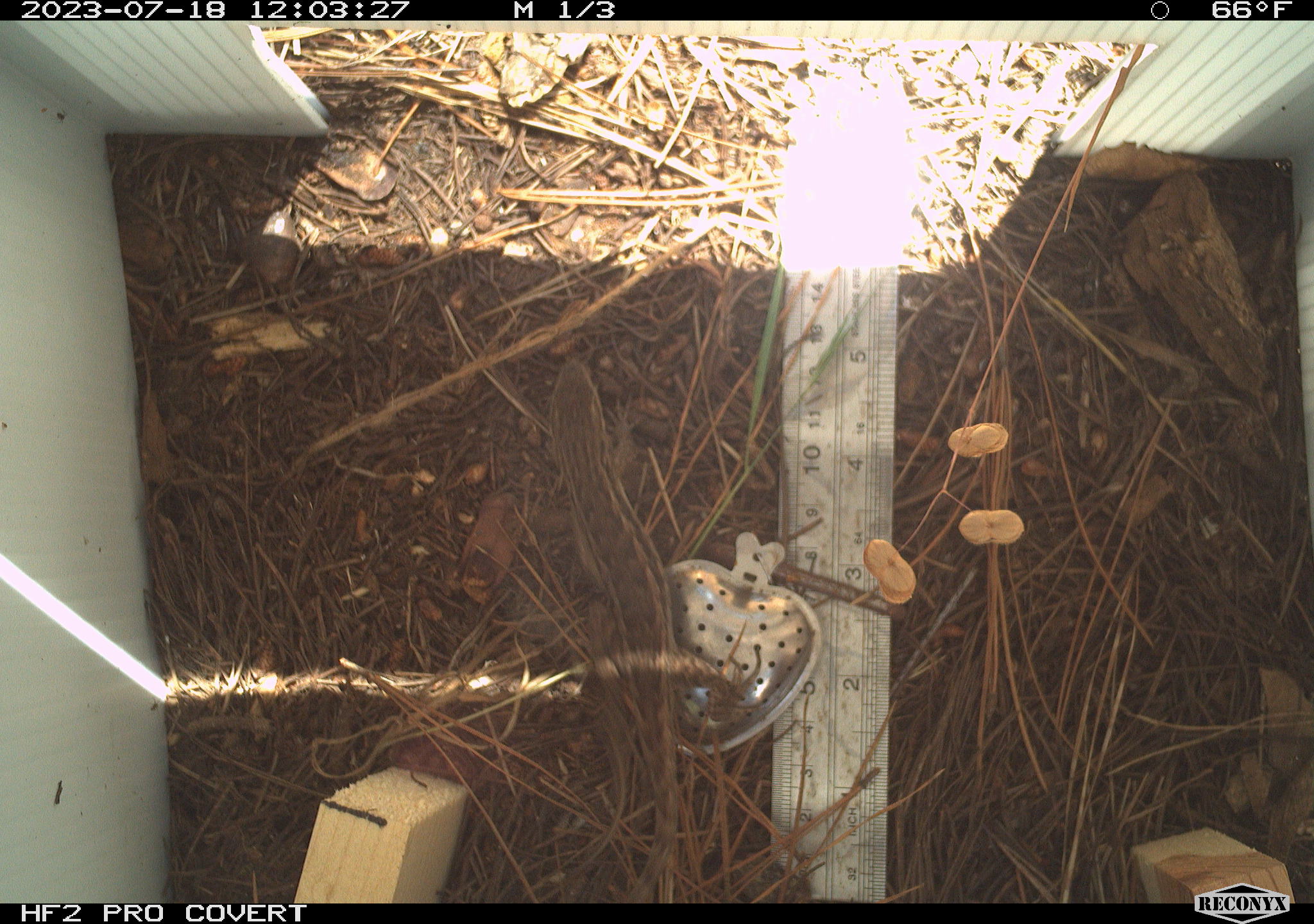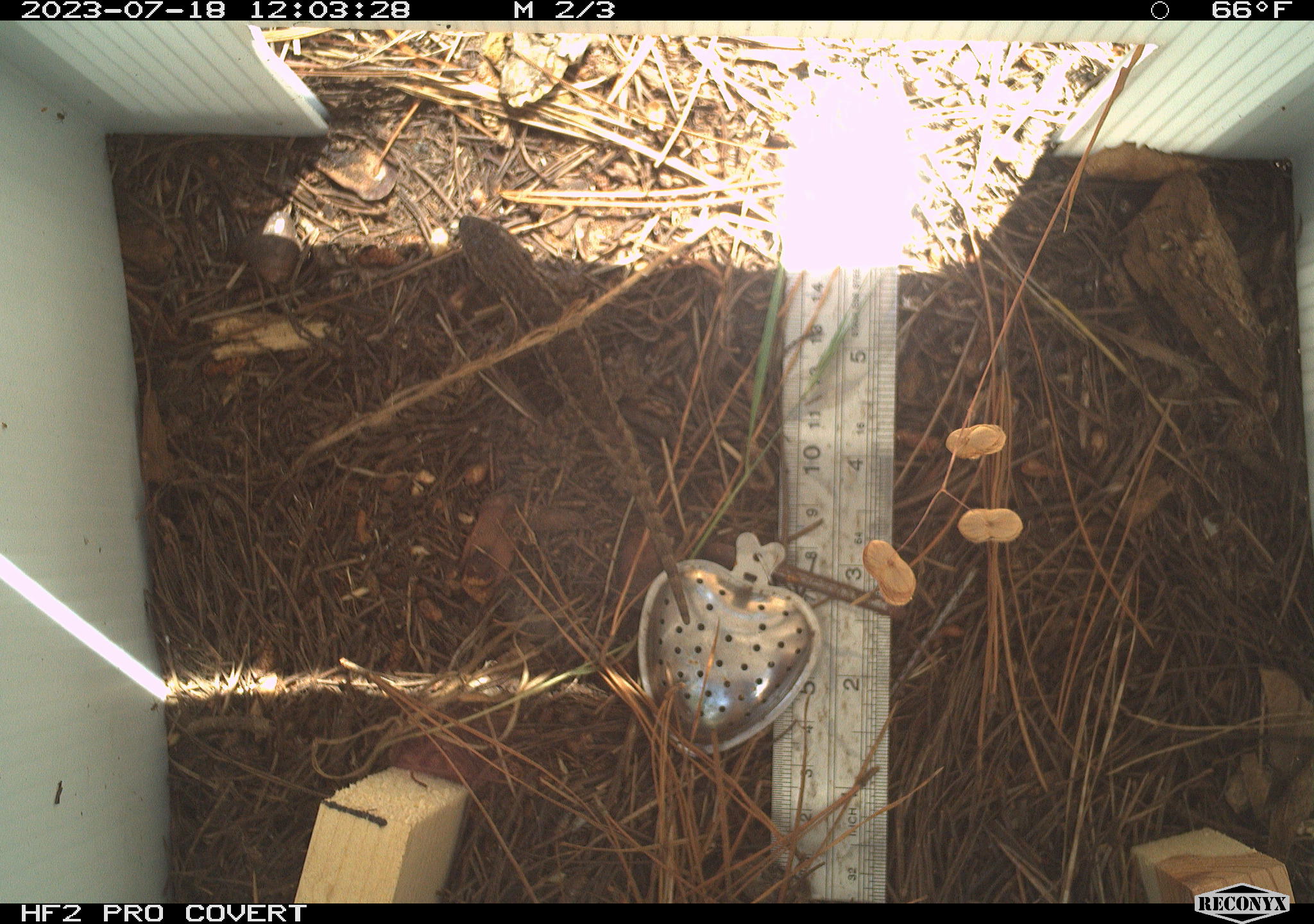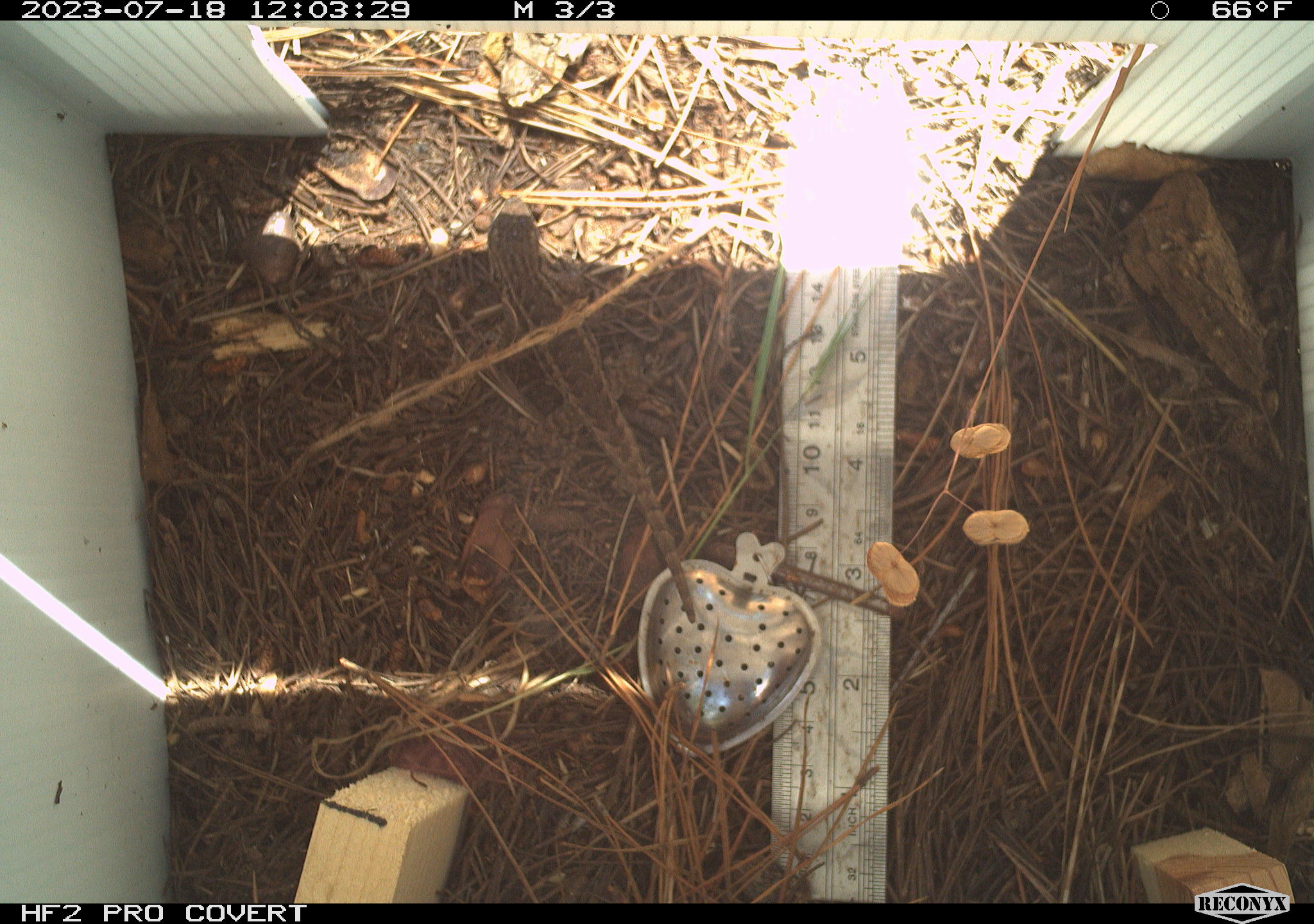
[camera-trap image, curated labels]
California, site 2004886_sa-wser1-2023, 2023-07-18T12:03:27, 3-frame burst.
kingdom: Animalia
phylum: Chordata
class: Reptilia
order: Squamata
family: Phrynosomatidae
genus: Sceloporus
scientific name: Sceloporus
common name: spiny lizards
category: sceloporus species